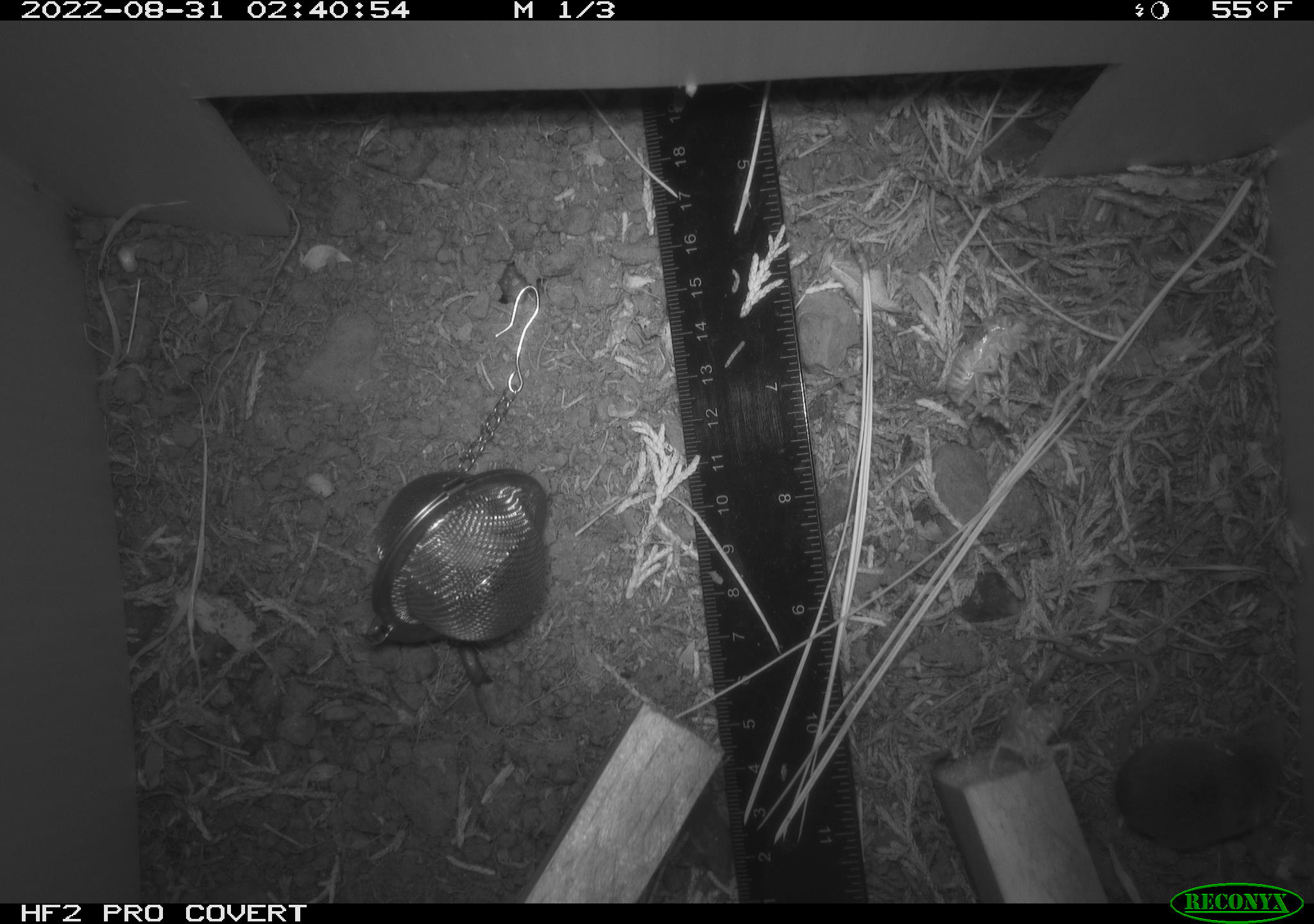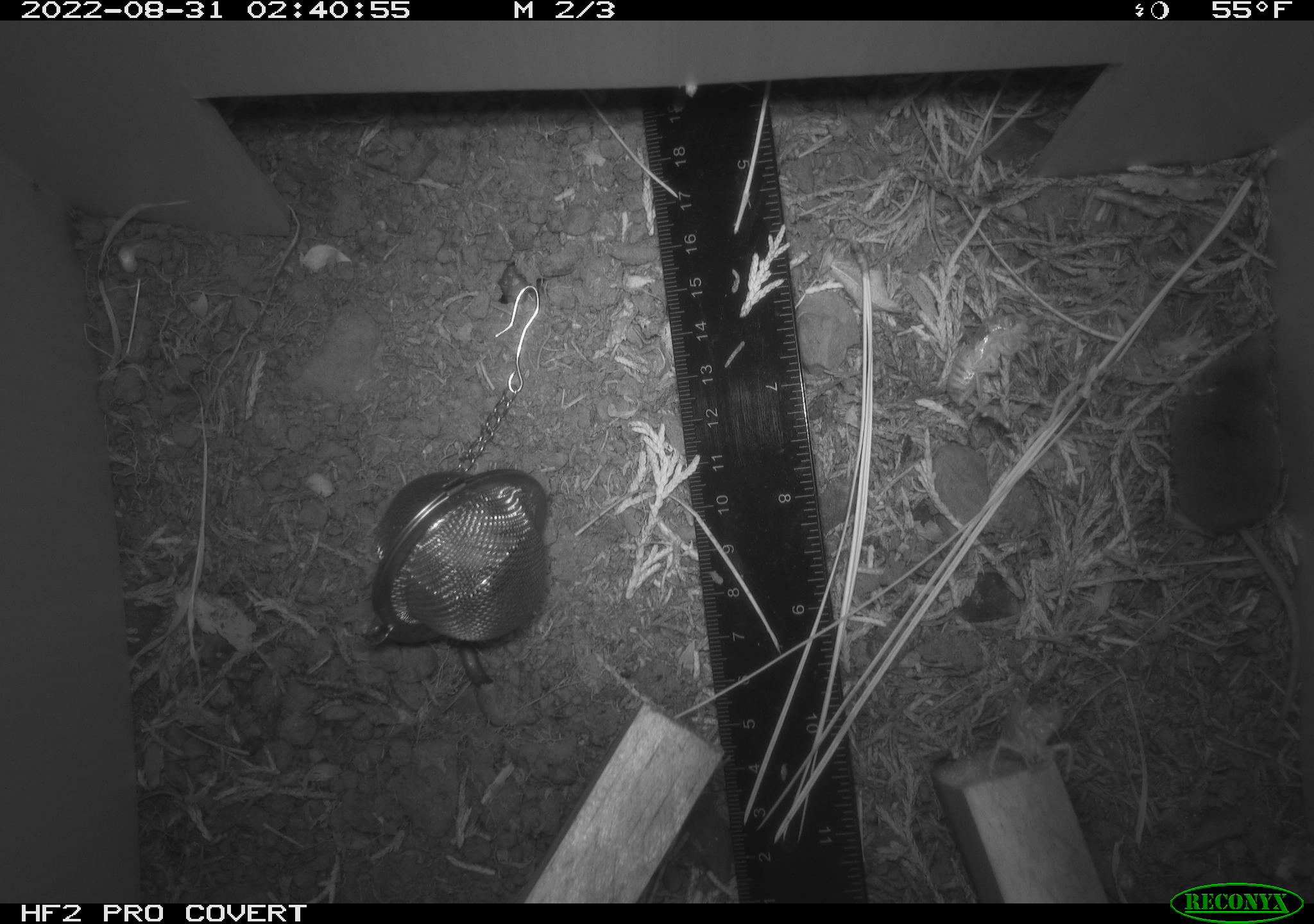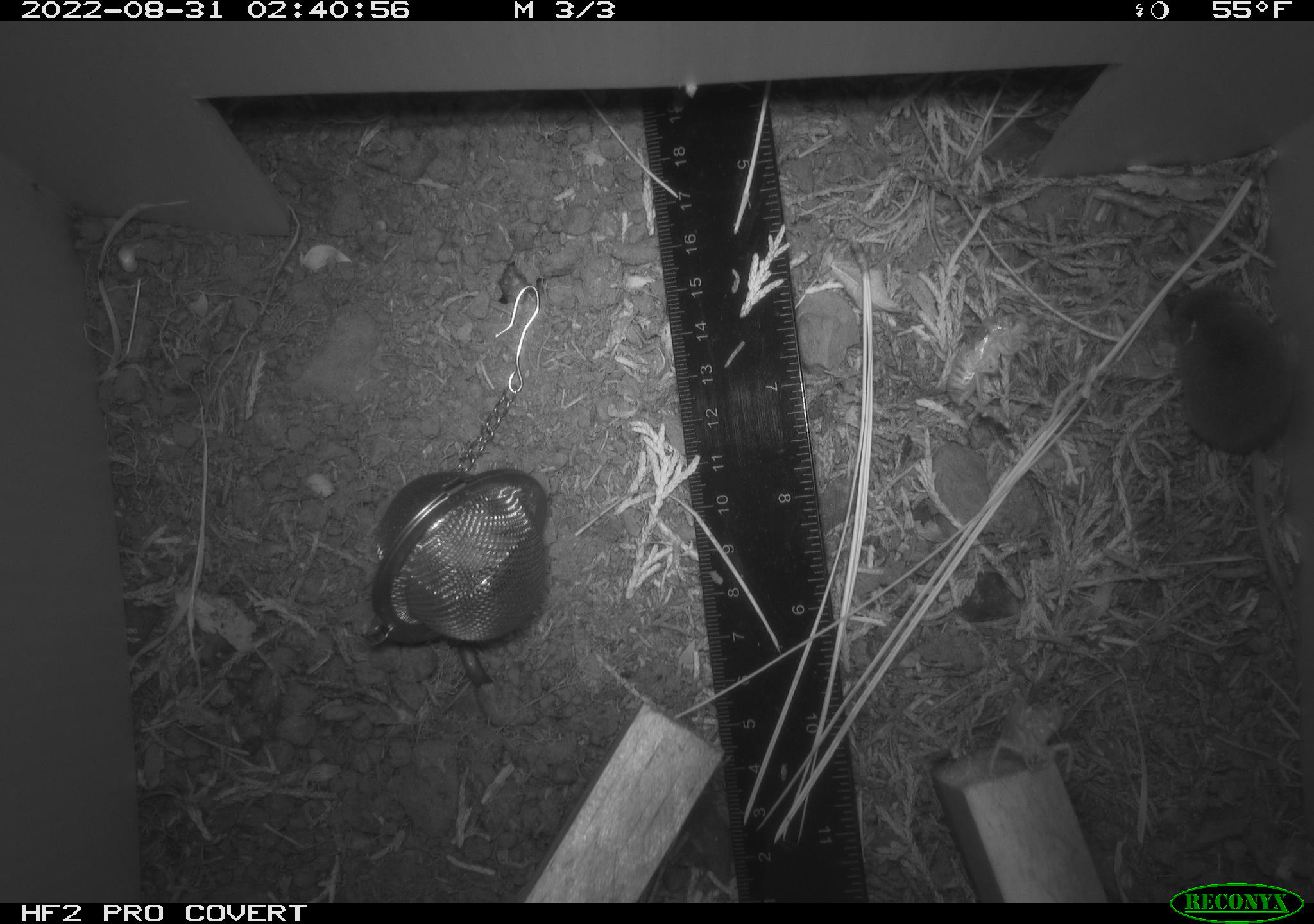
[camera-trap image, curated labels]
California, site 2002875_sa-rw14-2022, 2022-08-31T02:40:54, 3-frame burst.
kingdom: Animalia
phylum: Chordata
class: Mammalia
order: Eulipotyphla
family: Soricidae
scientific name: Soricidae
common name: shrews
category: soricidae family